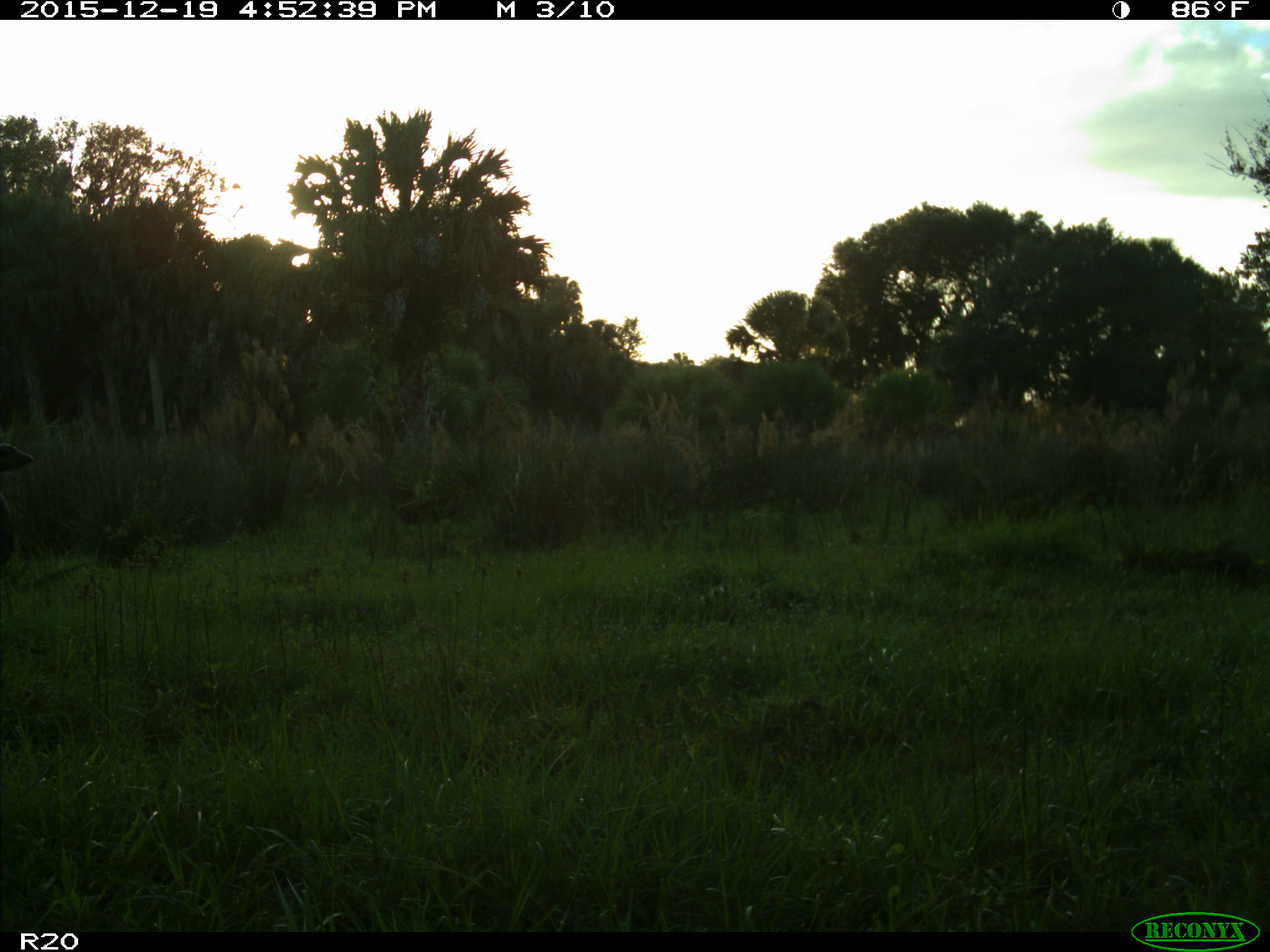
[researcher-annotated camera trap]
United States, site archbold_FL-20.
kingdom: Animalia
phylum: Chordata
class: Mammalia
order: Artiodactyla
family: Bovidae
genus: Bos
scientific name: Bos taurus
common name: domestic cow